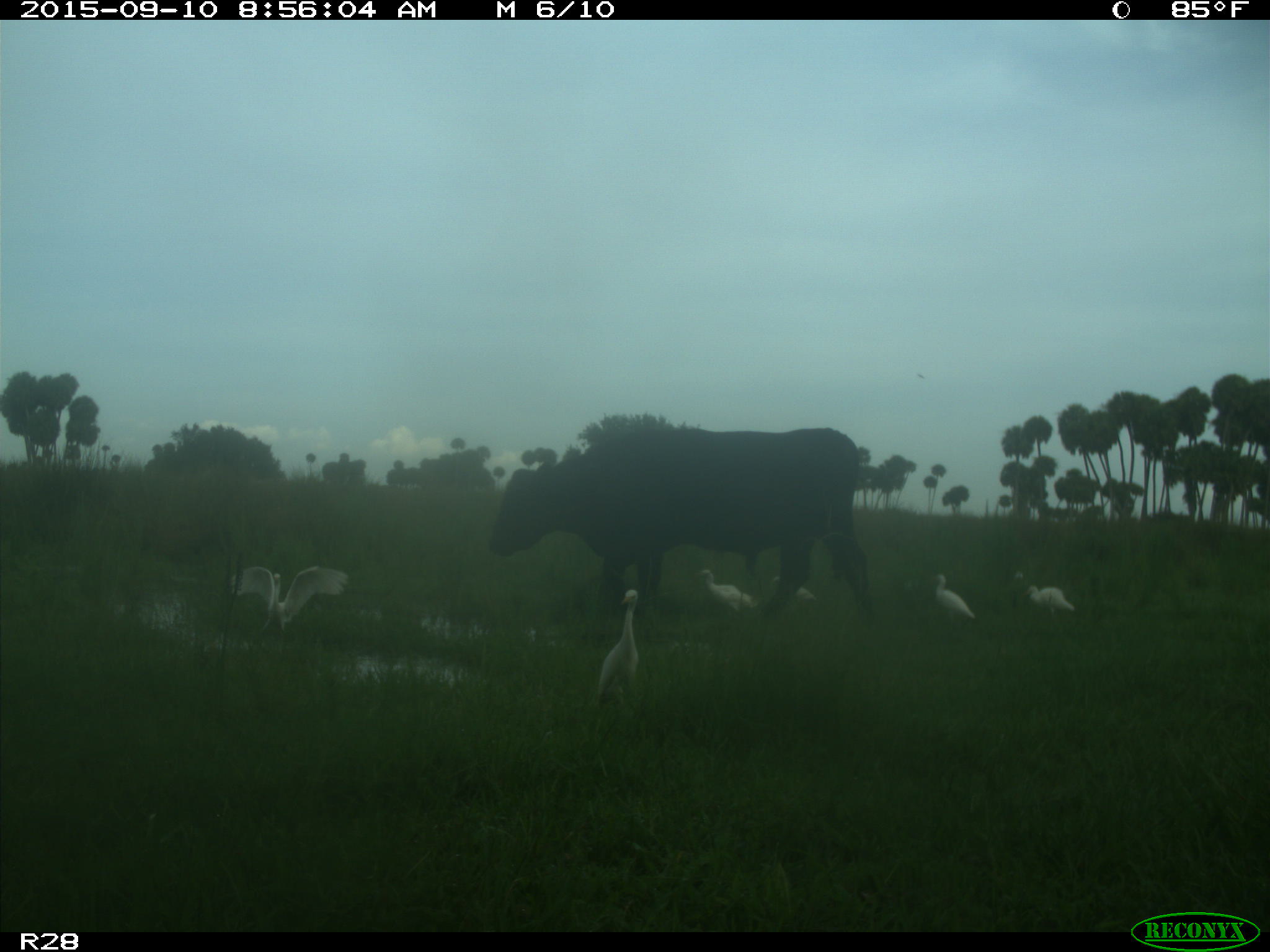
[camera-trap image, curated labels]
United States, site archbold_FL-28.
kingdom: Animalia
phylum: Chordata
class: Mammalia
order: Artiodactyla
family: Bovidae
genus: Bos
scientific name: Bos taurus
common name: domestic cow